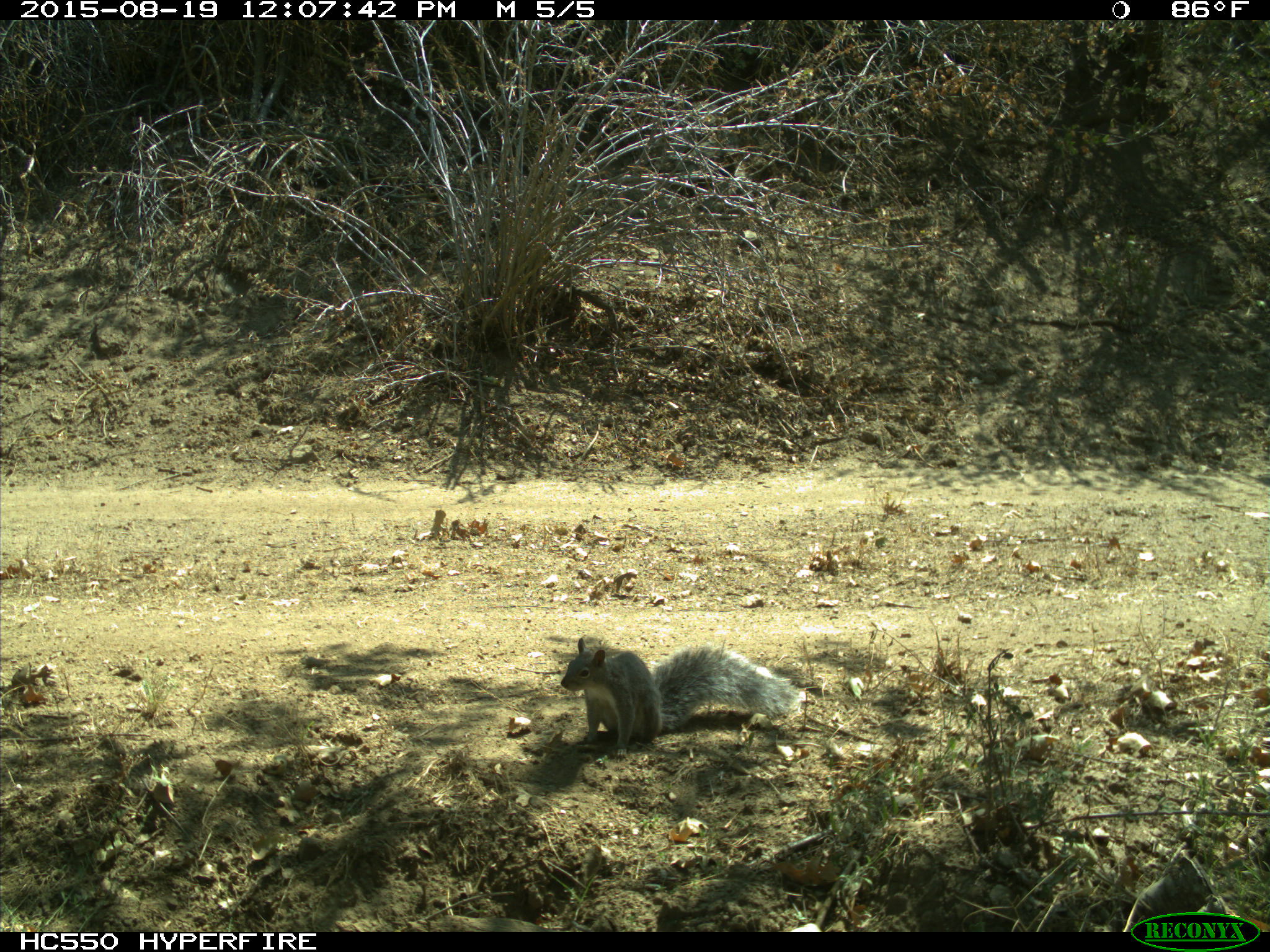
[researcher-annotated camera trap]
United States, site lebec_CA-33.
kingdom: Animalia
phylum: Chordata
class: Mammalia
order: Rodentia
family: Sciuridae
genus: Sciurus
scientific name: Sciurus carolinensis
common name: eastern gray squirrel